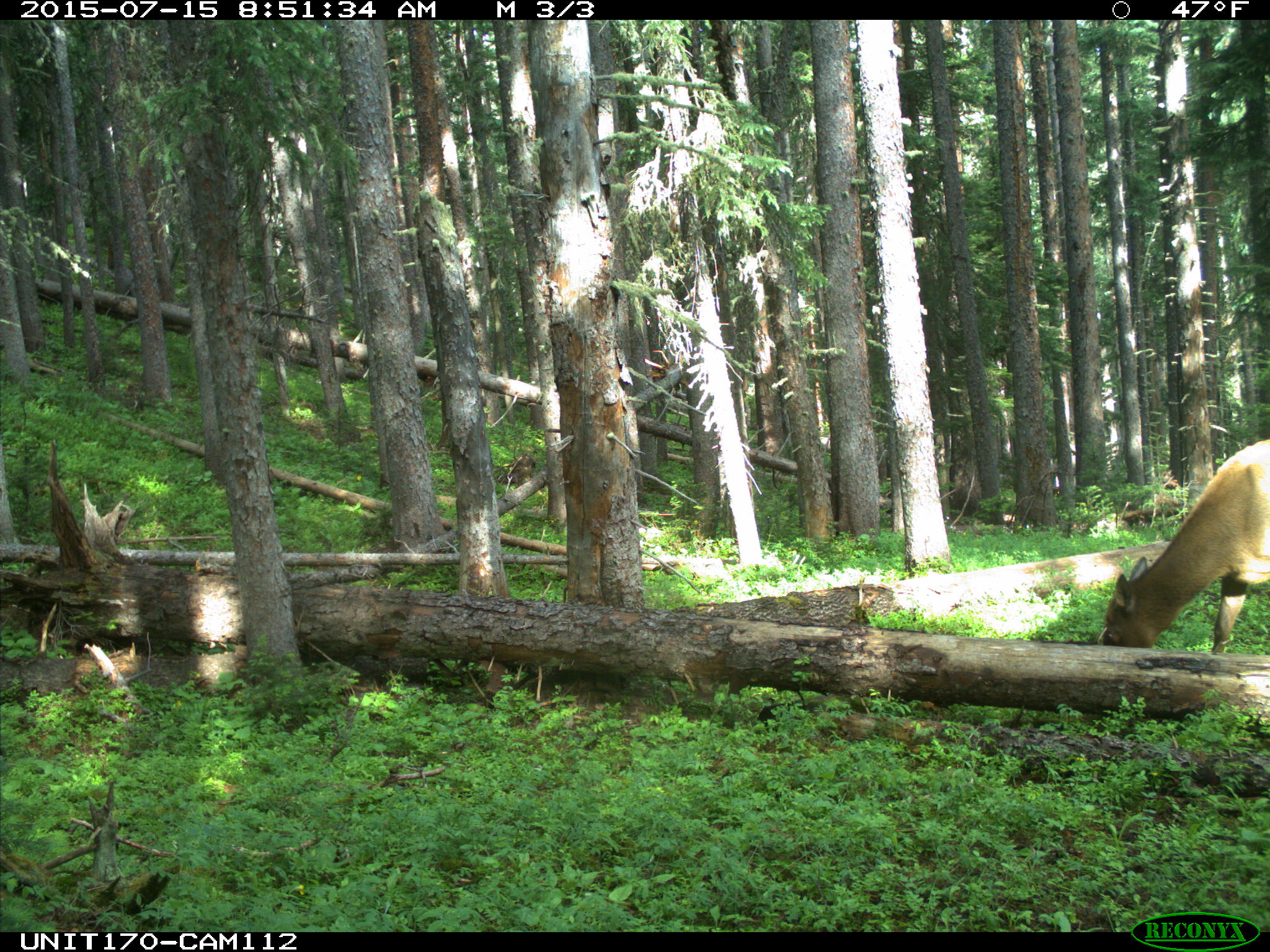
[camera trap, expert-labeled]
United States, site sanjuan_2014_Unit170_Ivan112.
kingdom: Animalia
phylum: Chordata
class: Mammalia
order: Artiodactyla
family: Cervidae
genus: Cervus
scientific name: Cervus elaphus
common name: red deer